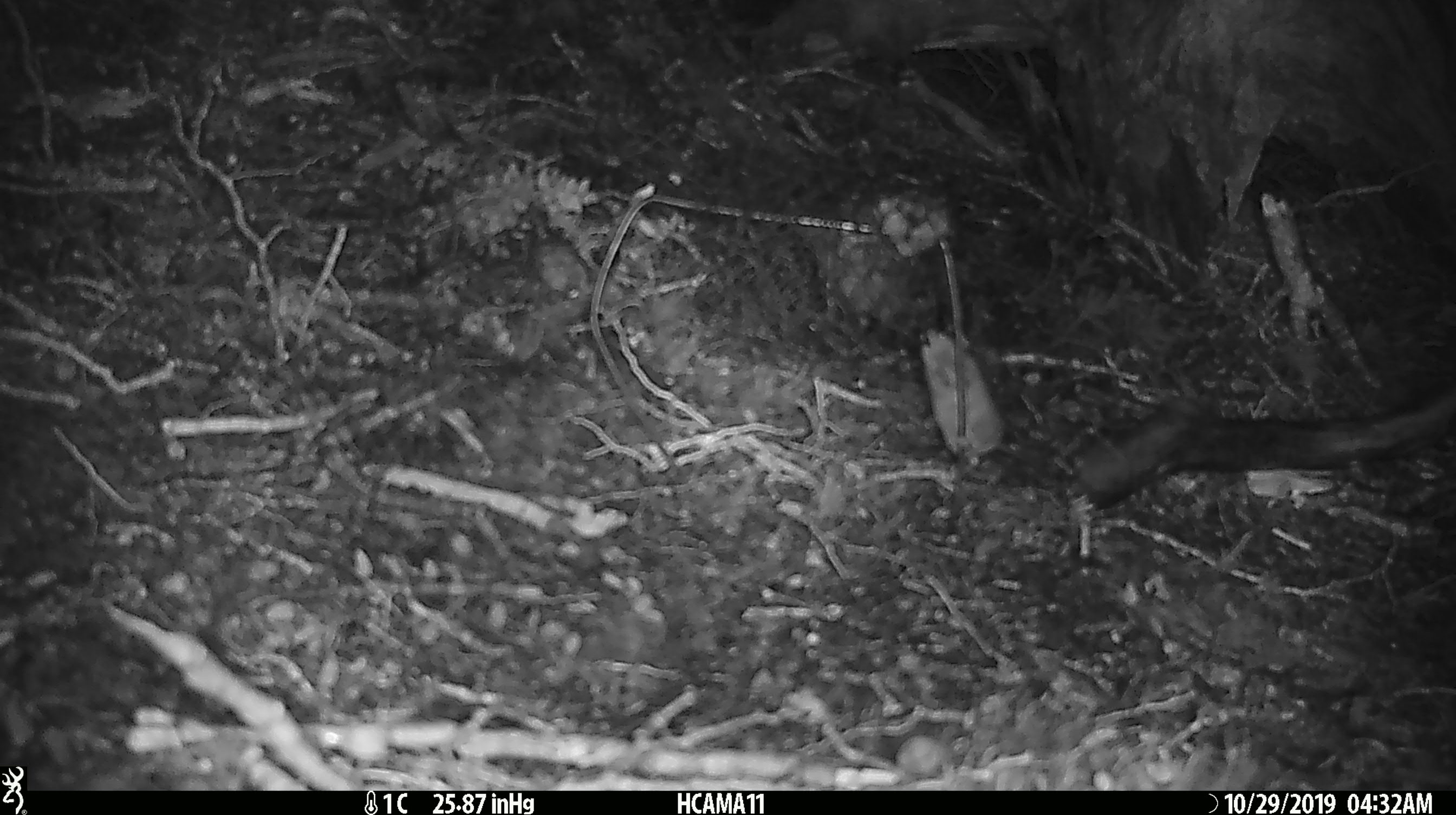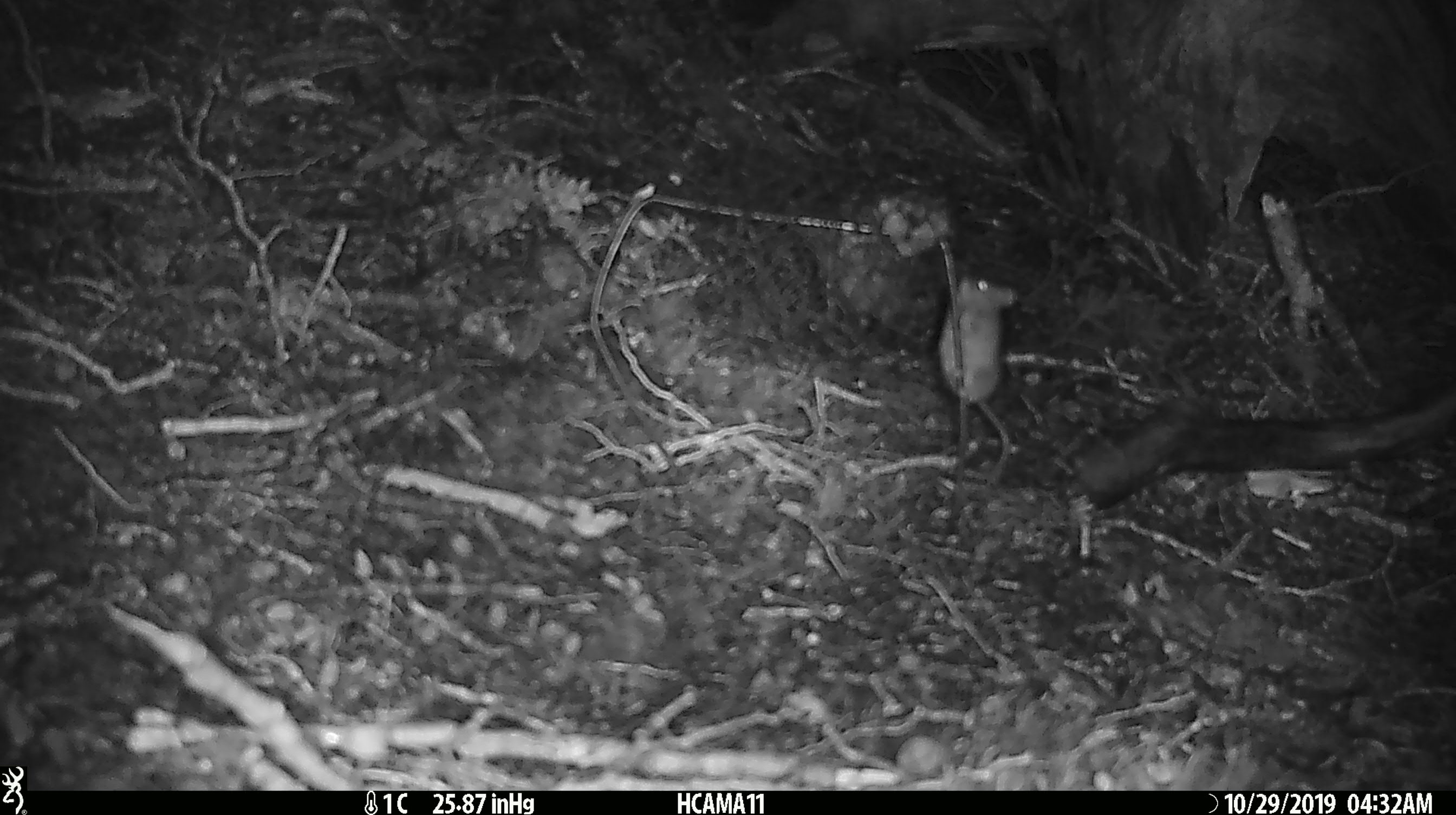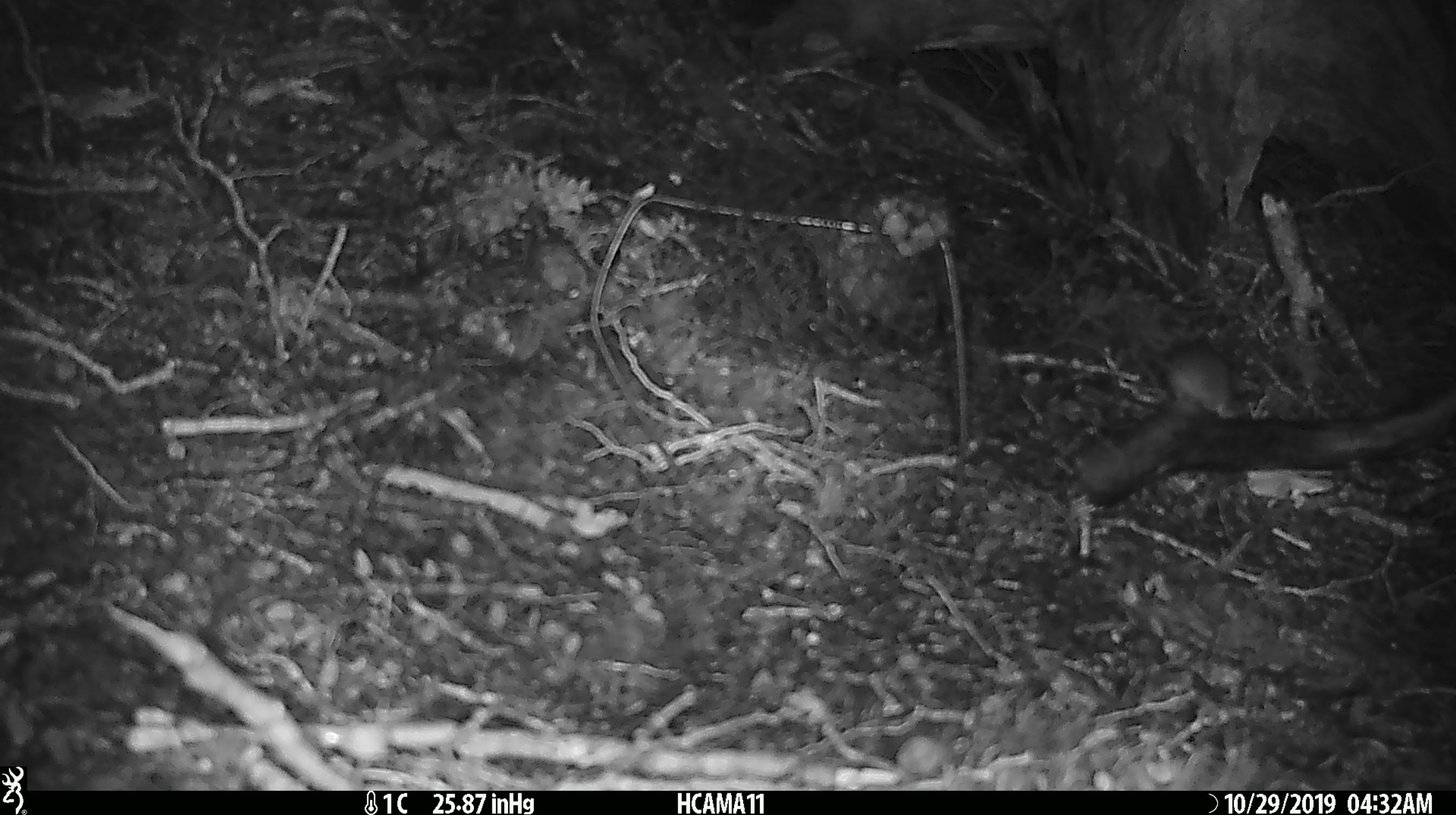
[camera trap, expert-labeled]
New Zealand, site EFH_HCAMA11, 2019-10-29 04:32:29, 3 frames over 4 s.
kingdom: Animalia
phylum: Chordata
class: Mammalia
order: Rodentia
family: Muridae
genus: Mus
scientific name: Mus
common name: mouse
Mouse (Mus).